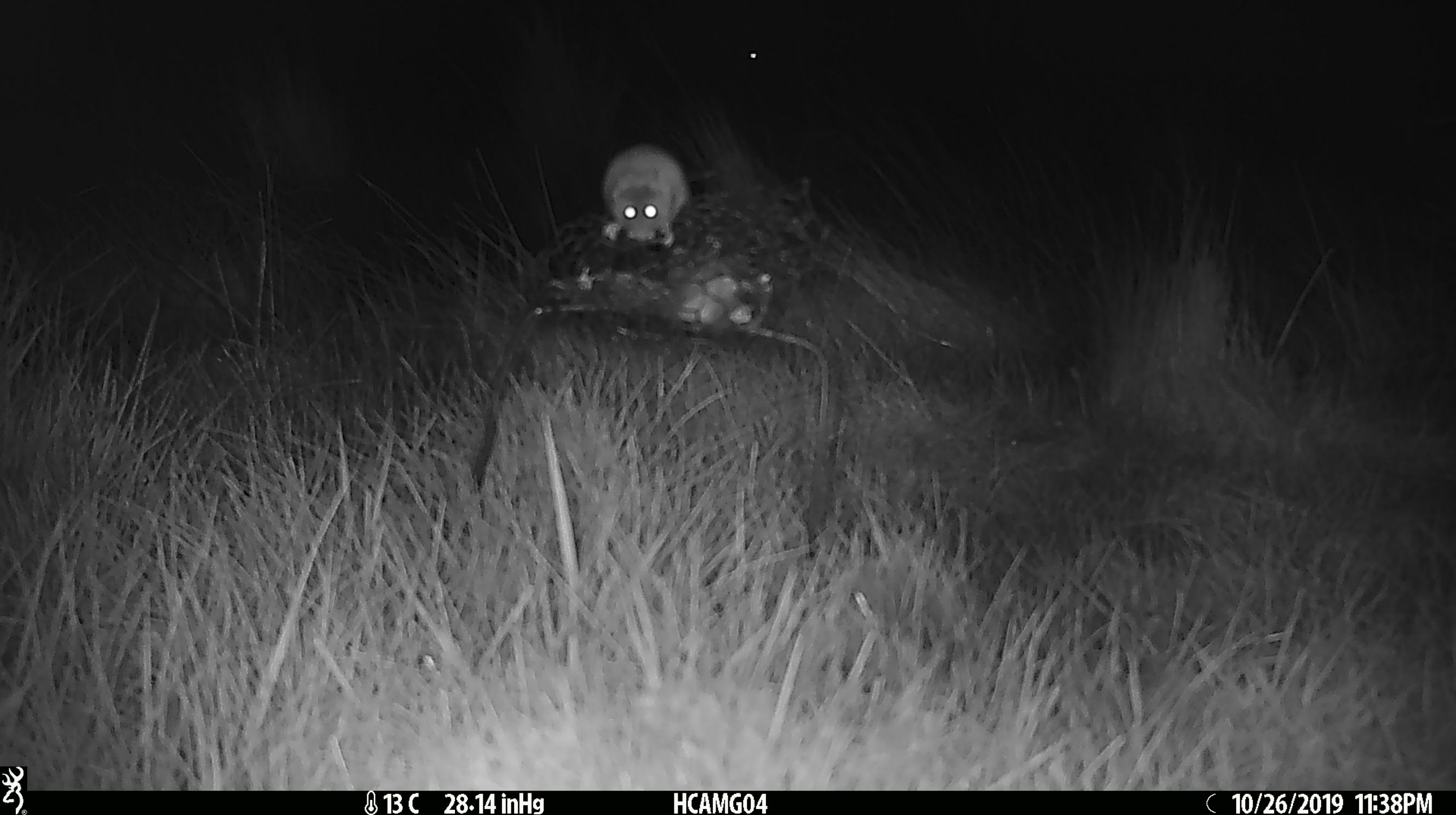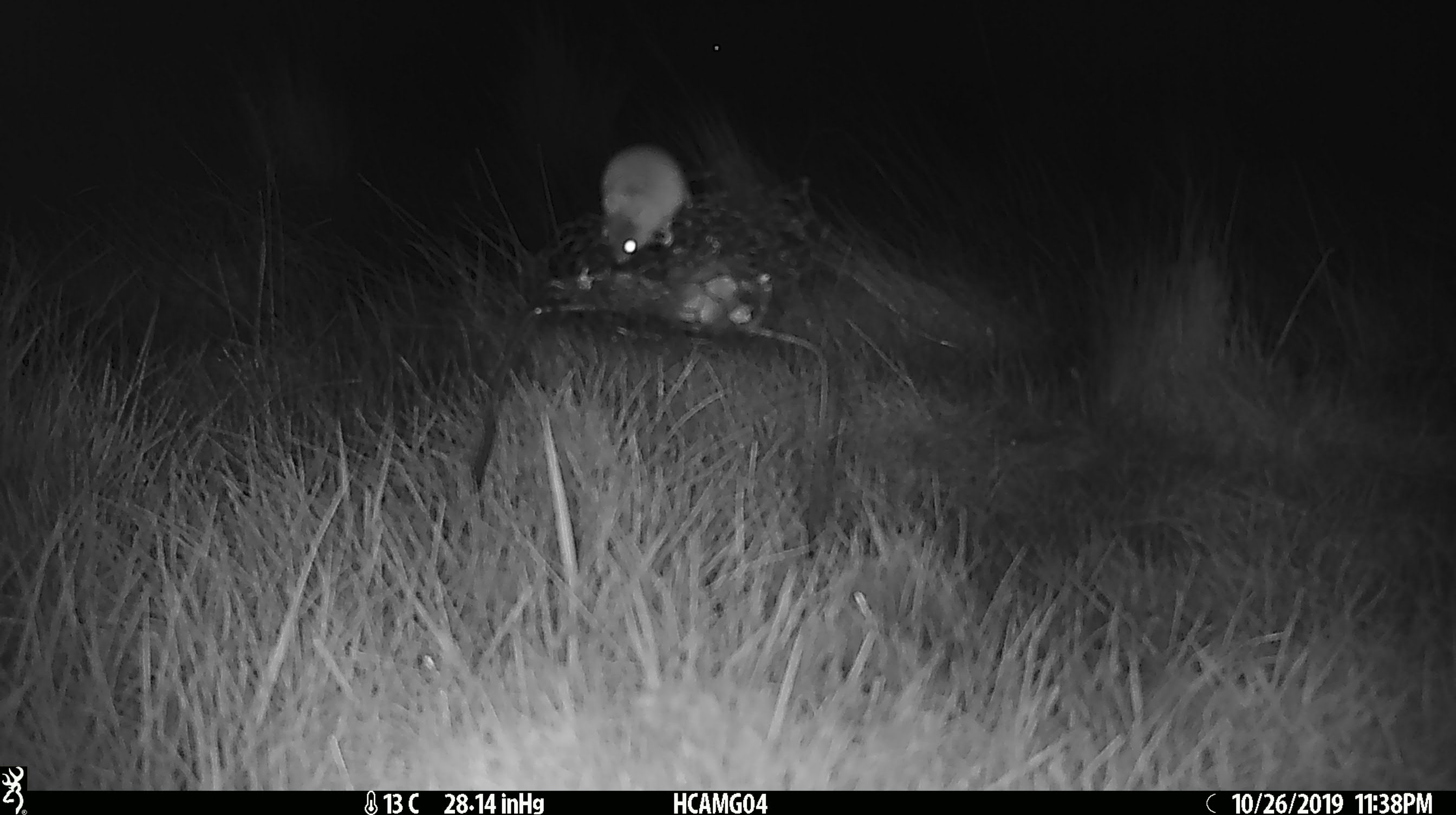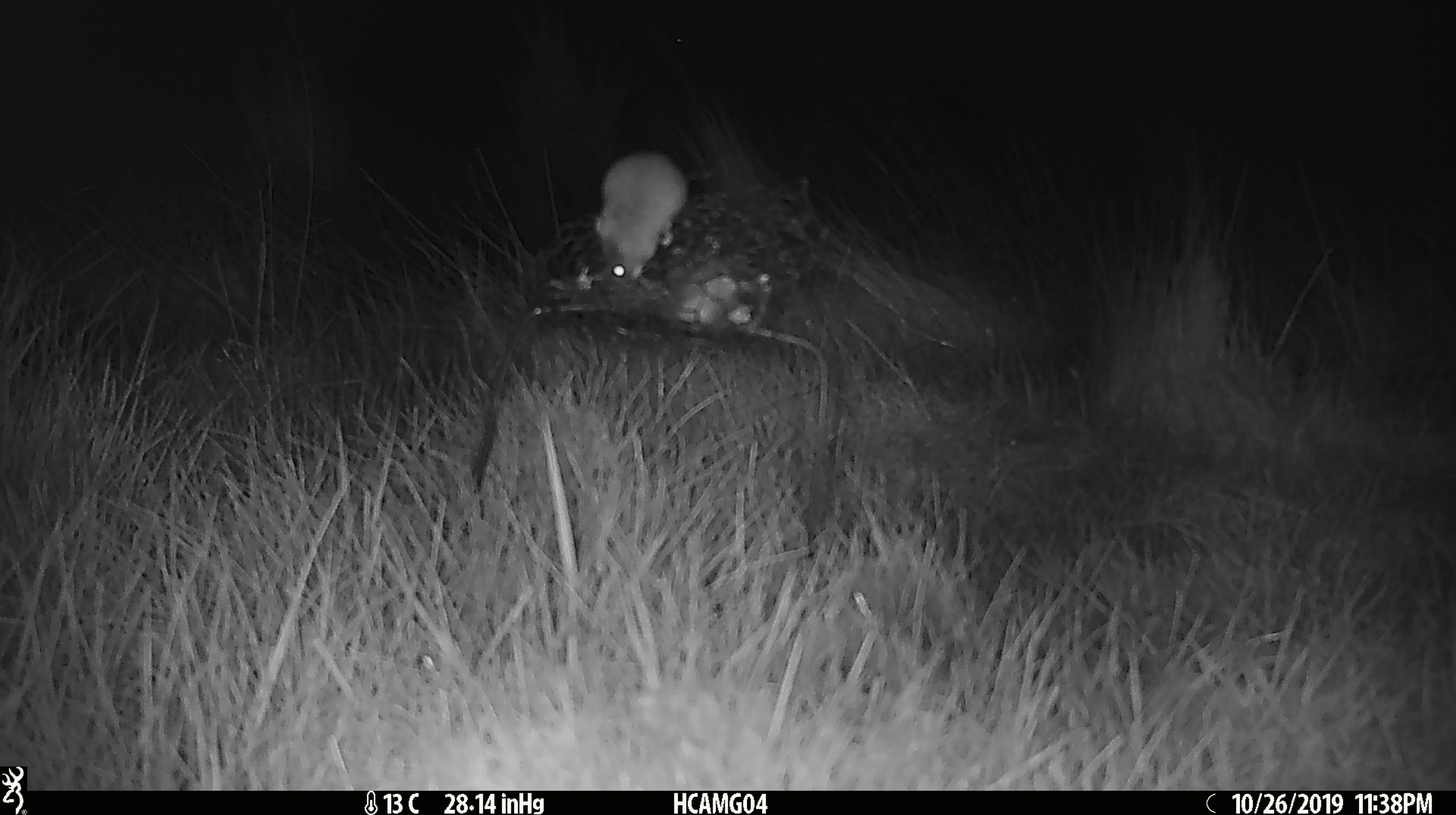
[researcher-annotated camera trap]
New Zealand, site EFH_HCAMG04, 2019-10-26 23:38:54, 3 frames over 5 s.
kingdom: Animalia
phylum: Chordata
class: Mammalia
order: Rodentia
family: Muridae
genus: Mus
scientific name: Mus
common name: mouse